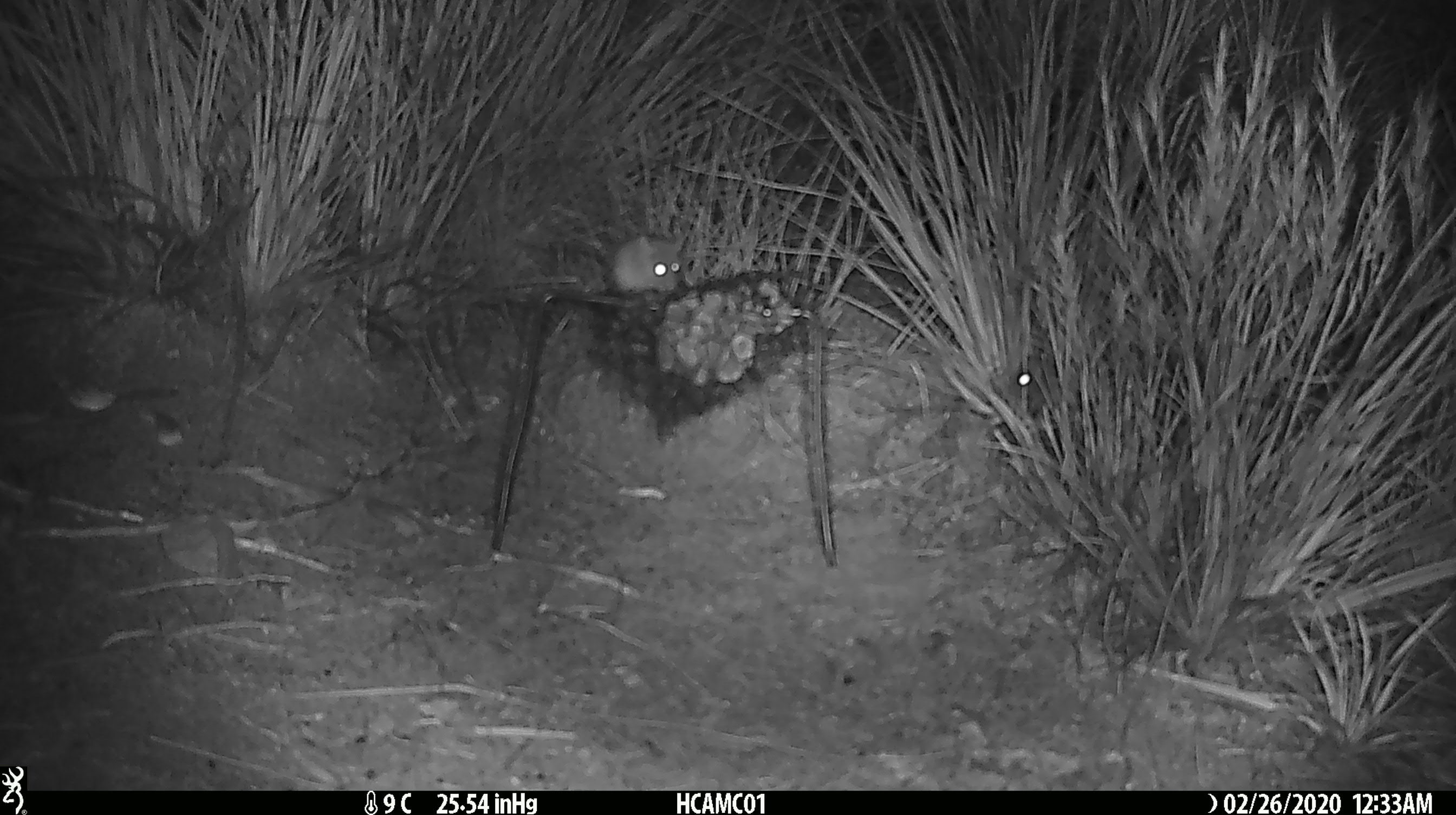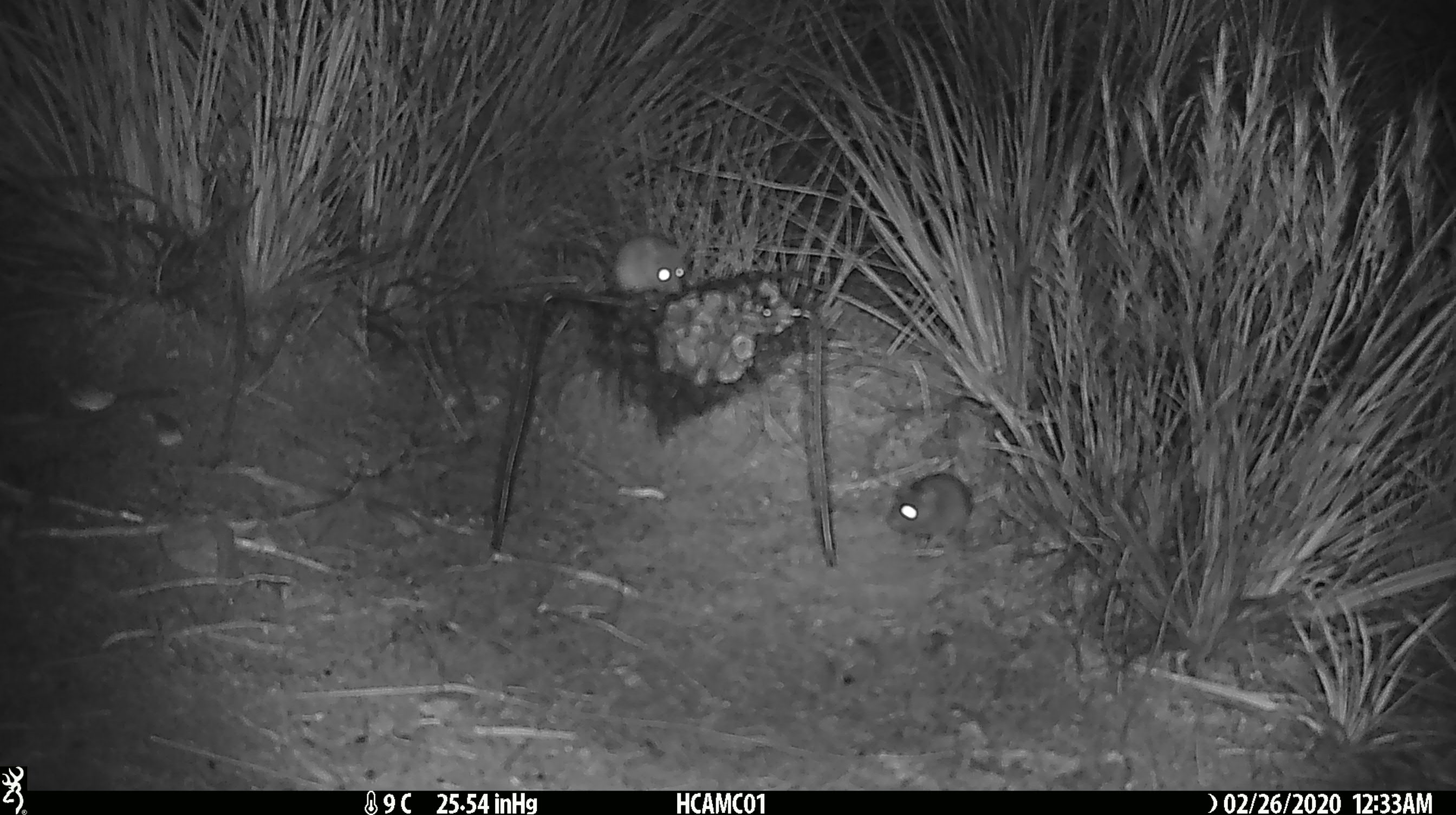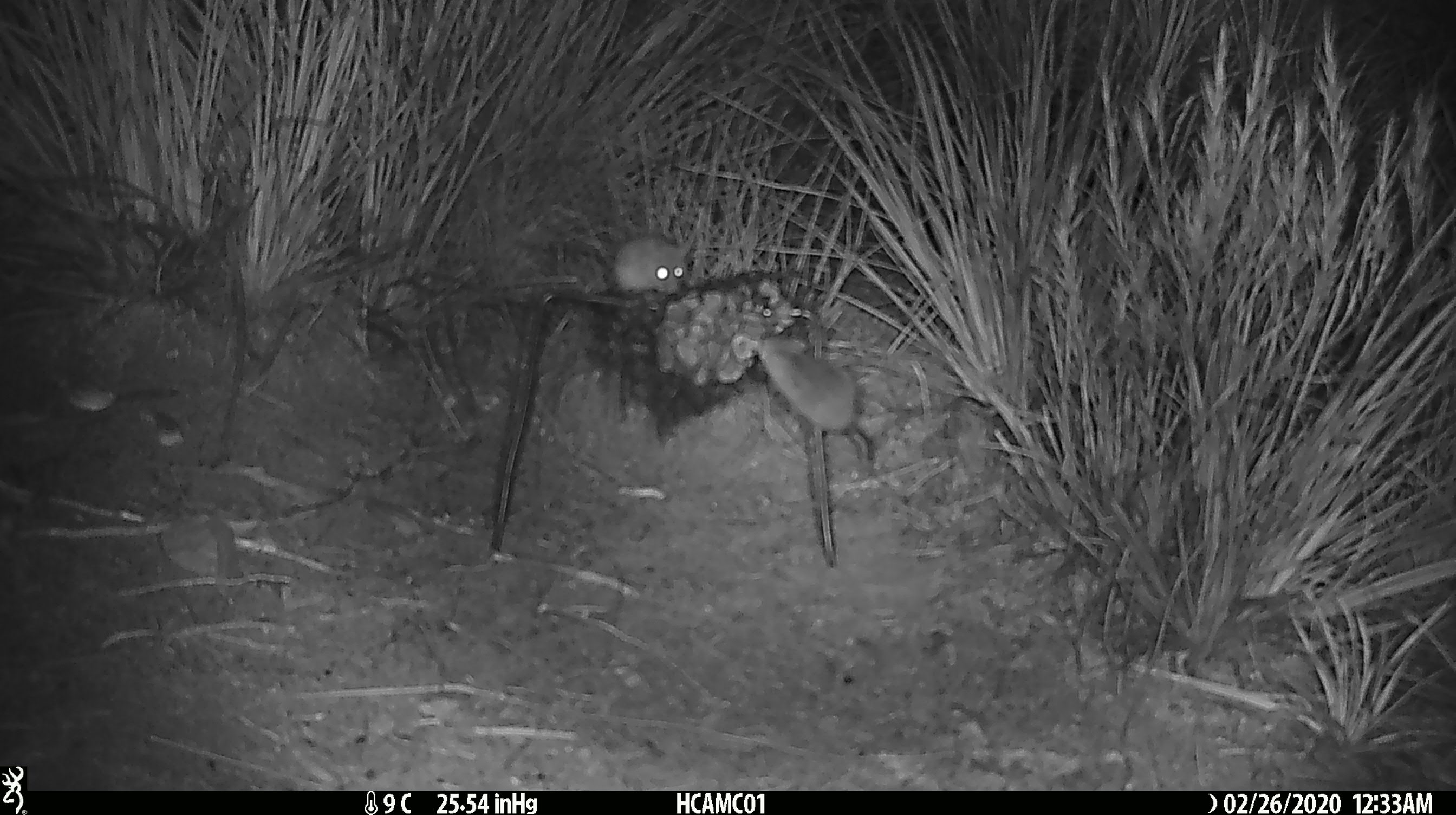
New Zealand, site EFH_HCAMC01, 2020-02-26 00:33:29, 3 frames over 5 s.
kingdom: Animalia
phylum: Chordata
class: Mammalia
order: Rodentia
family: Muridae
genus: Mus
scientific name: Mus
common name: mouse